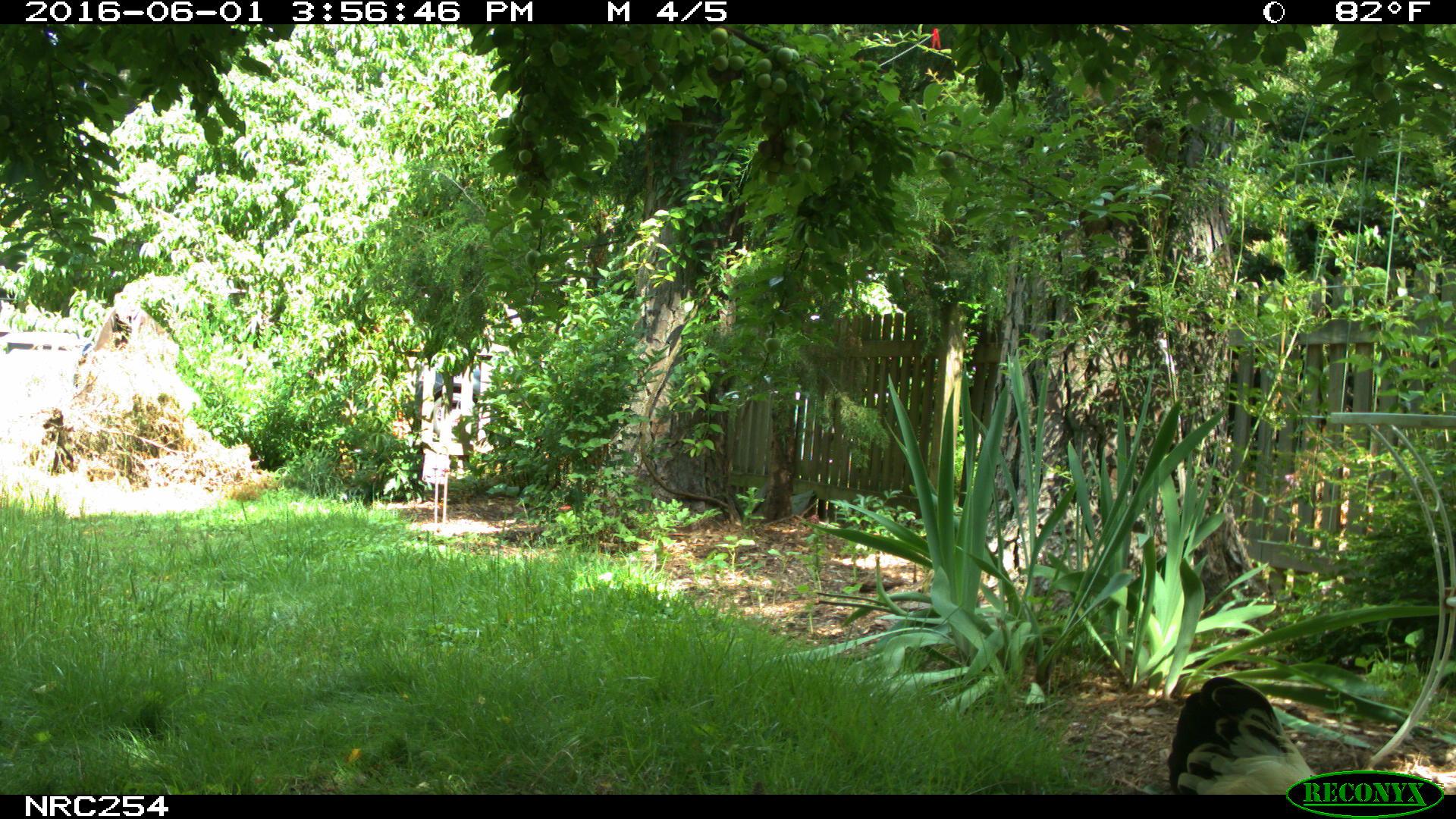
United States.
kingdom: Animalia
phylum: Chordata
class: Aves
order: Galliformes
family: Phasianidae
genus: Gallus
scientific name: Gallus gallus domesticus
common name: domestic chicken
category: Chicken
Chicken (domestic chicken) (Gallus gallus domesticus).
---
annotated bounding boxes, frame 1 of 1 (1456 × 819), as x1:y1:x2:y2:
Chicken: 1146:645:1319:797